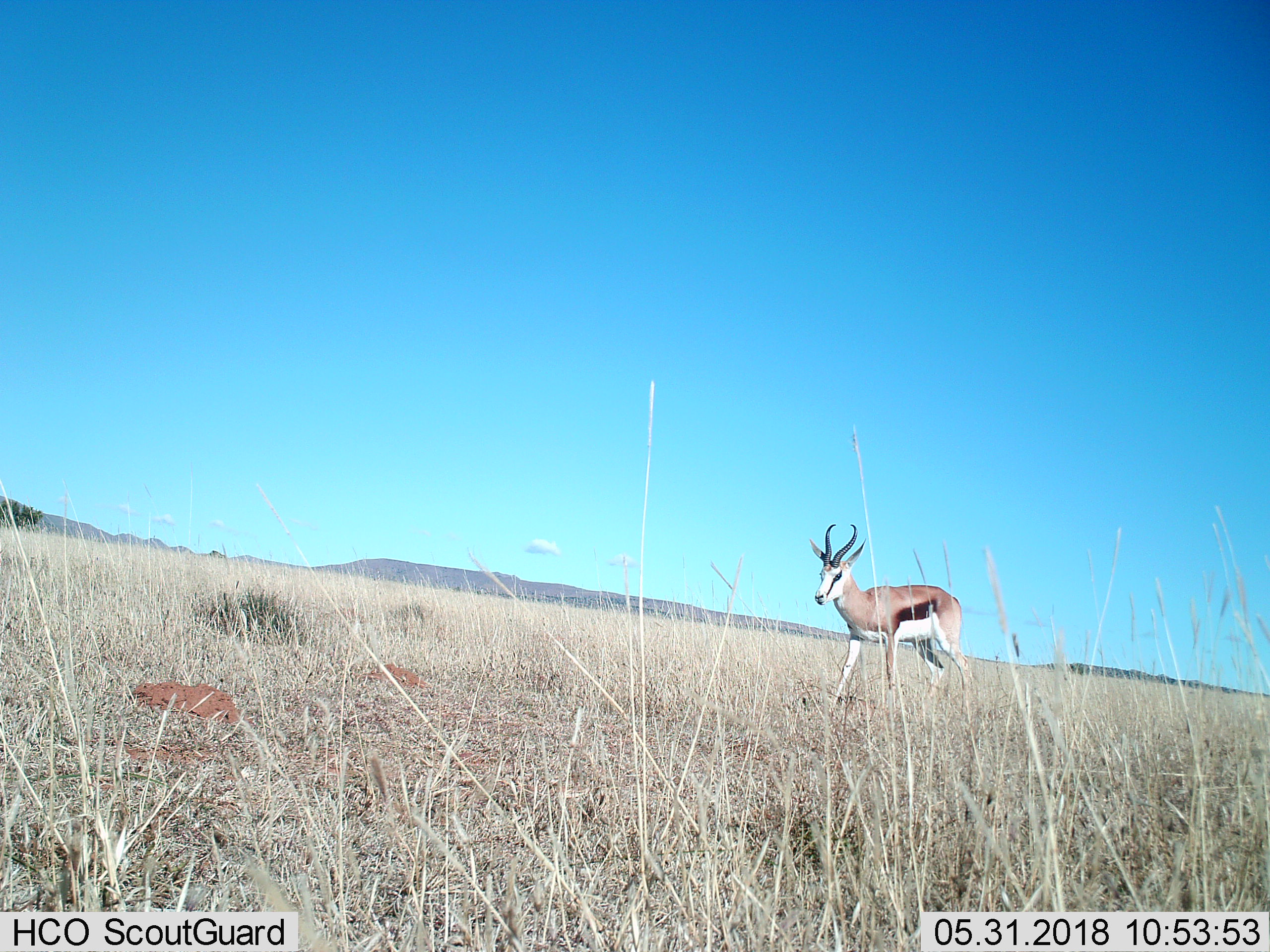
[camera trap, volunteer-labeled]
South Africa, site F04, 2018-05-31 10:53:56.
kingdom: Animalia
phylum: Chordata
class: Mammalia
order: Artiodactyla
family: Bovidae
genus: Antidorcas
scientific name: Antidorcas marsupialis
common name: springbok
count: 1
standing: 14%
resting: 0%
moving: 86%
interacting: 0%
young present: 0%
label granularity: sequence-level